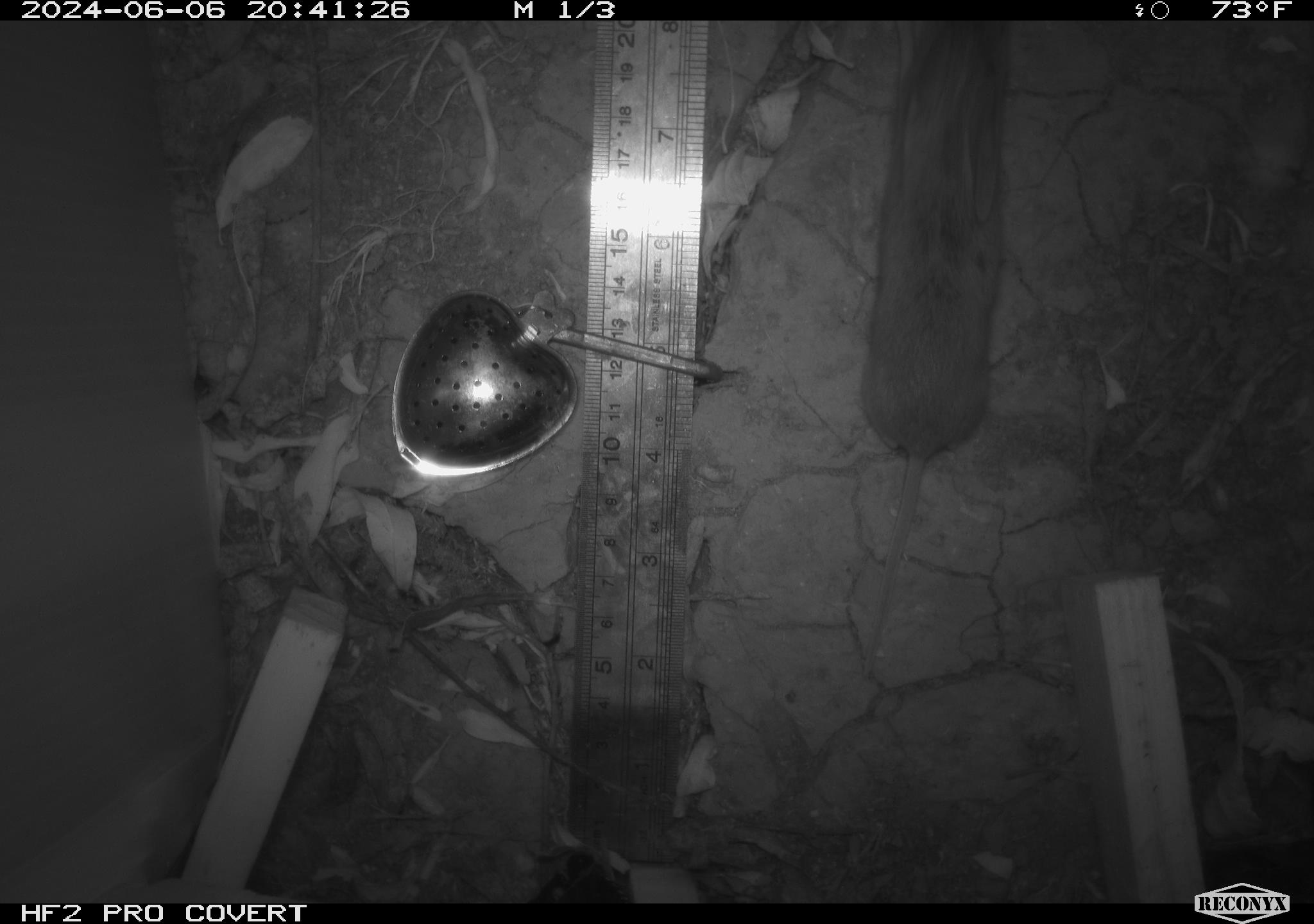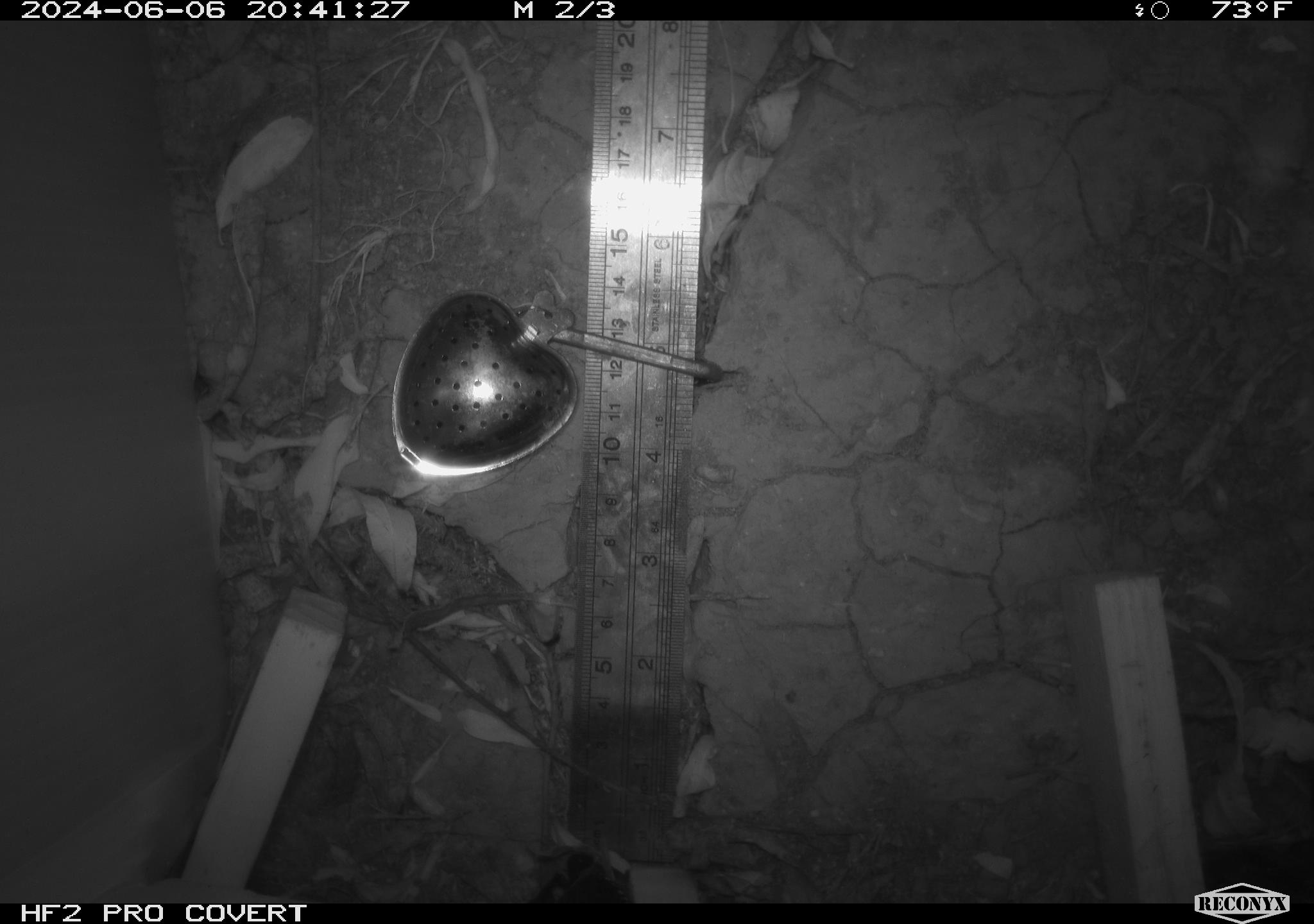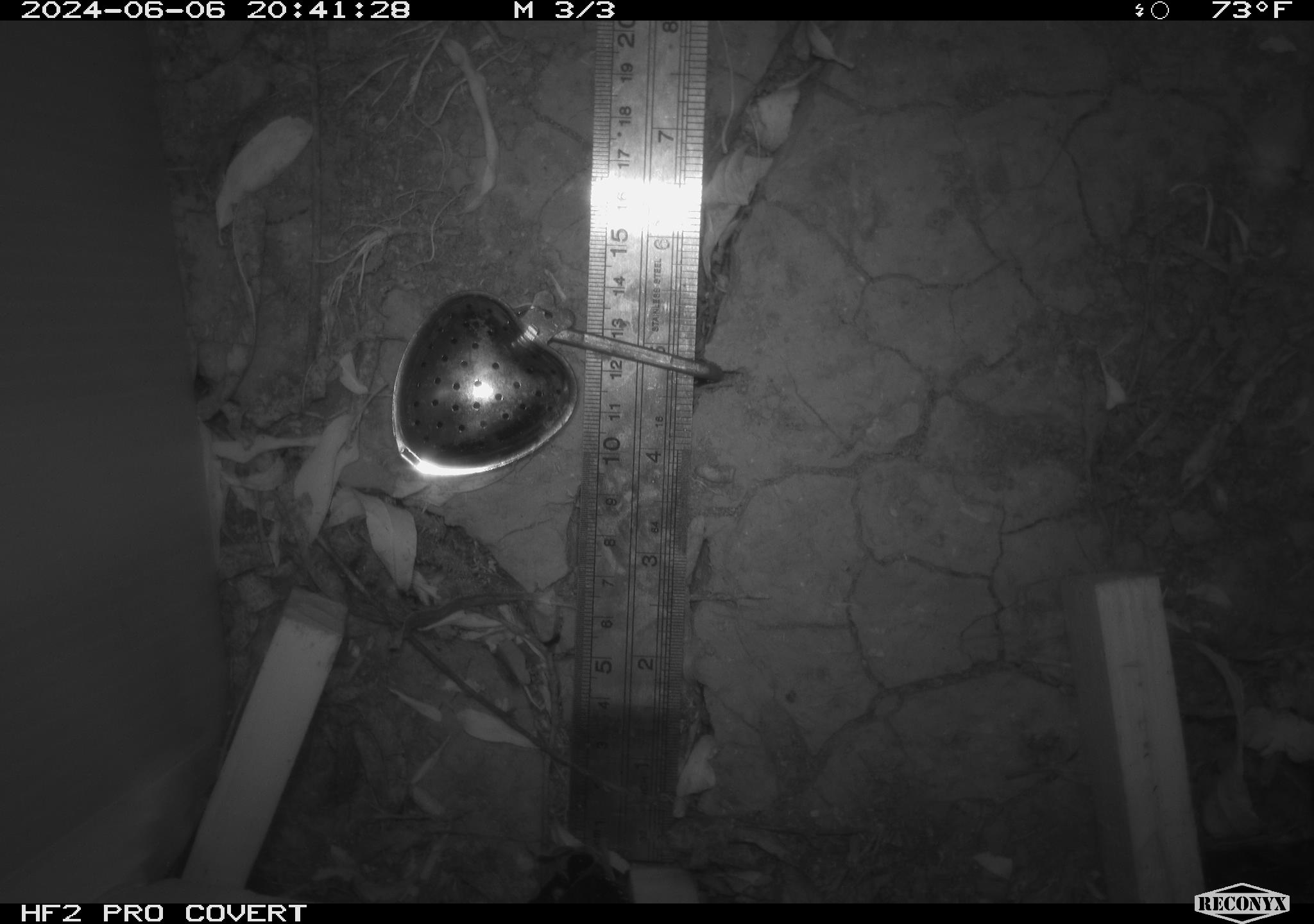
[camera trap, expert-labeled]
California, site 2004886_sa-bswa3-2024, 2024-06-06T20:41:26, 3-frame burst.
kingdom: Animalia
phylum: Chordata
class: Mammalia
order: Rodentia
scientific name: Rodentia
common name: mouse species